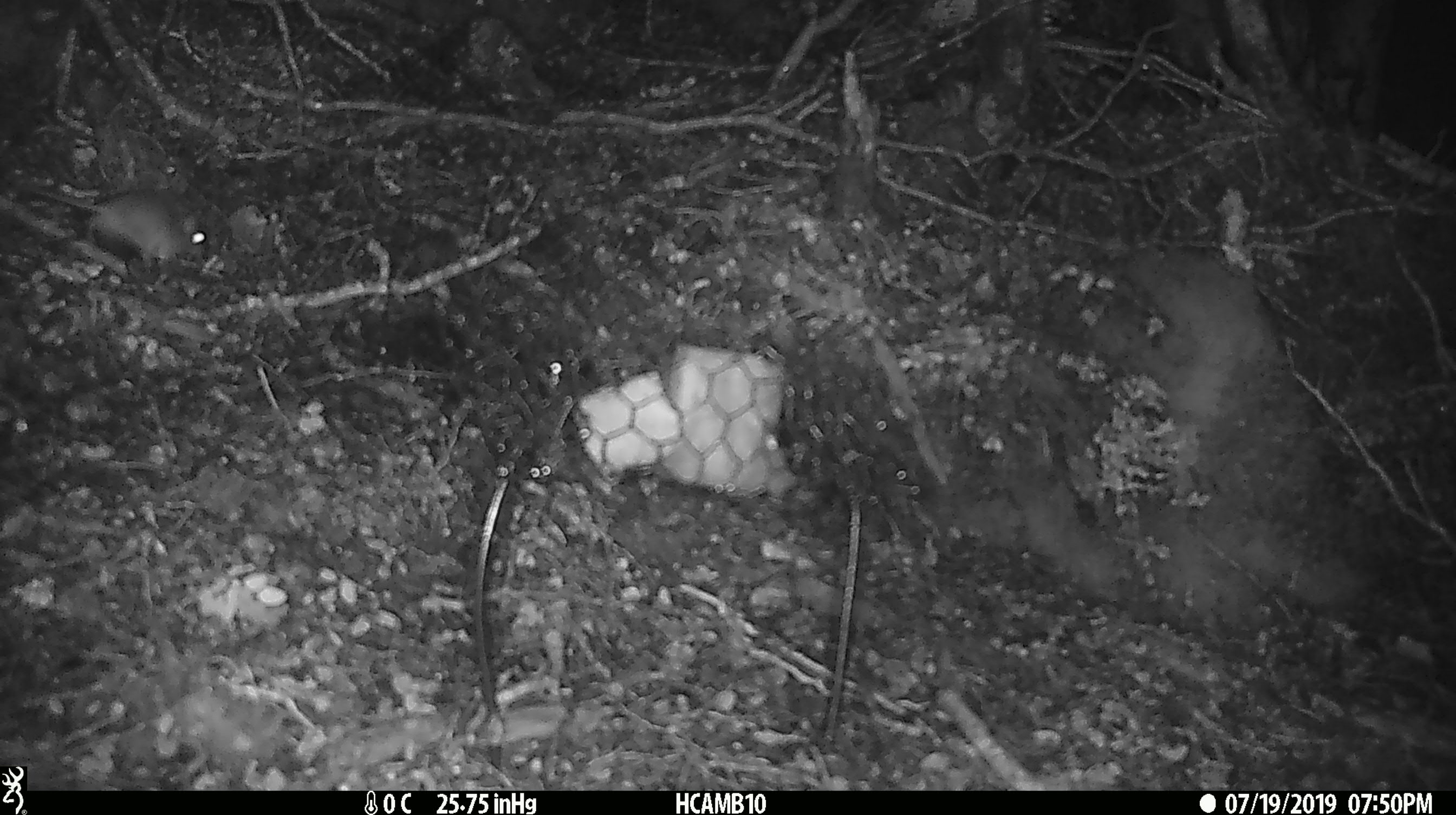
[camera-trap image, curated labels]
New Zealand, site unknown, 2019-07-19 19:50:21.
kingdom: Animalia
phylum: Chordata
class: Mammalia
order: Rodentia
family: Muridae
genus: Mus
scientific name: Mus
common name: mouse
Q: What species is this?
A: Mouse (Mus).